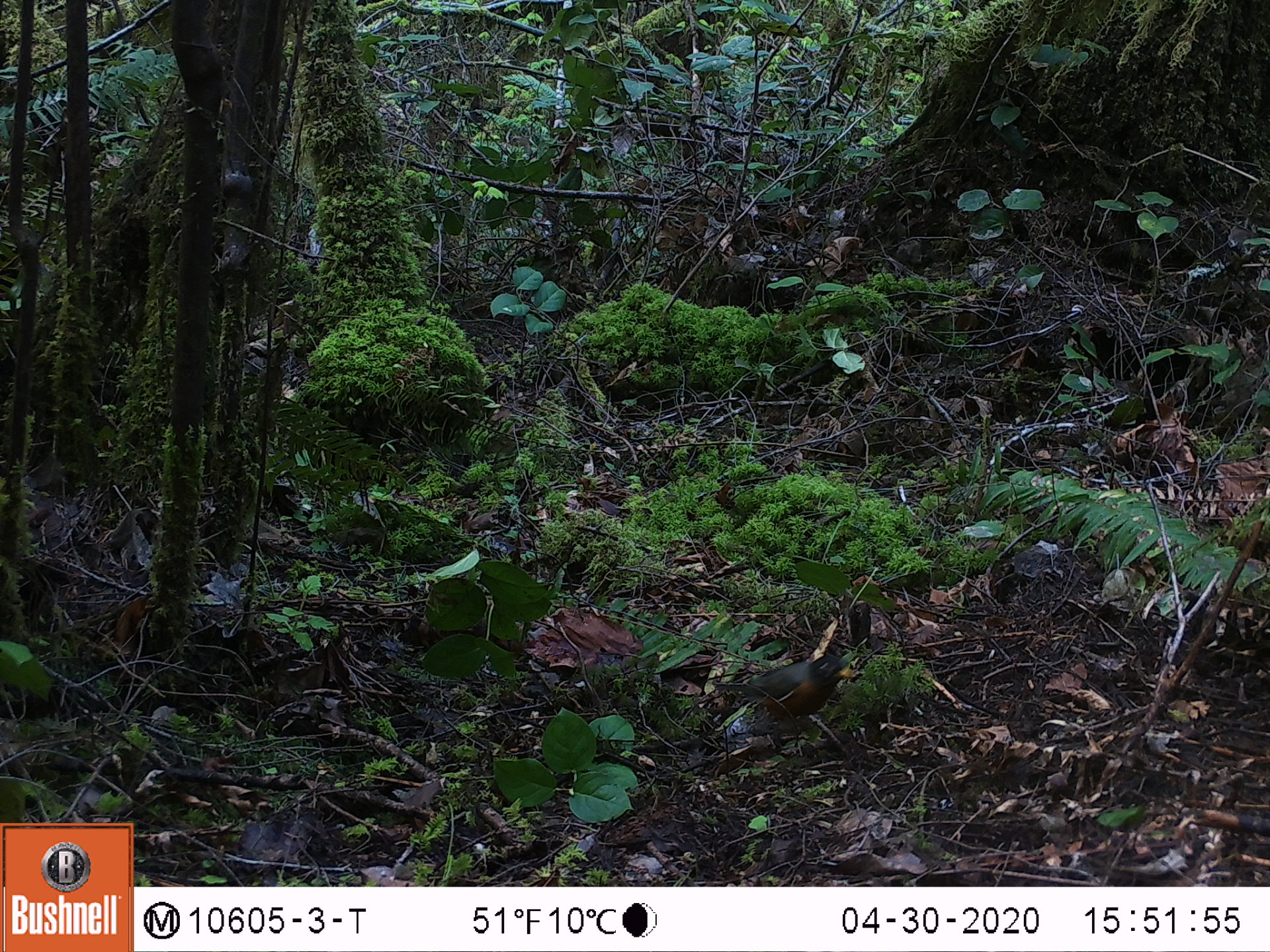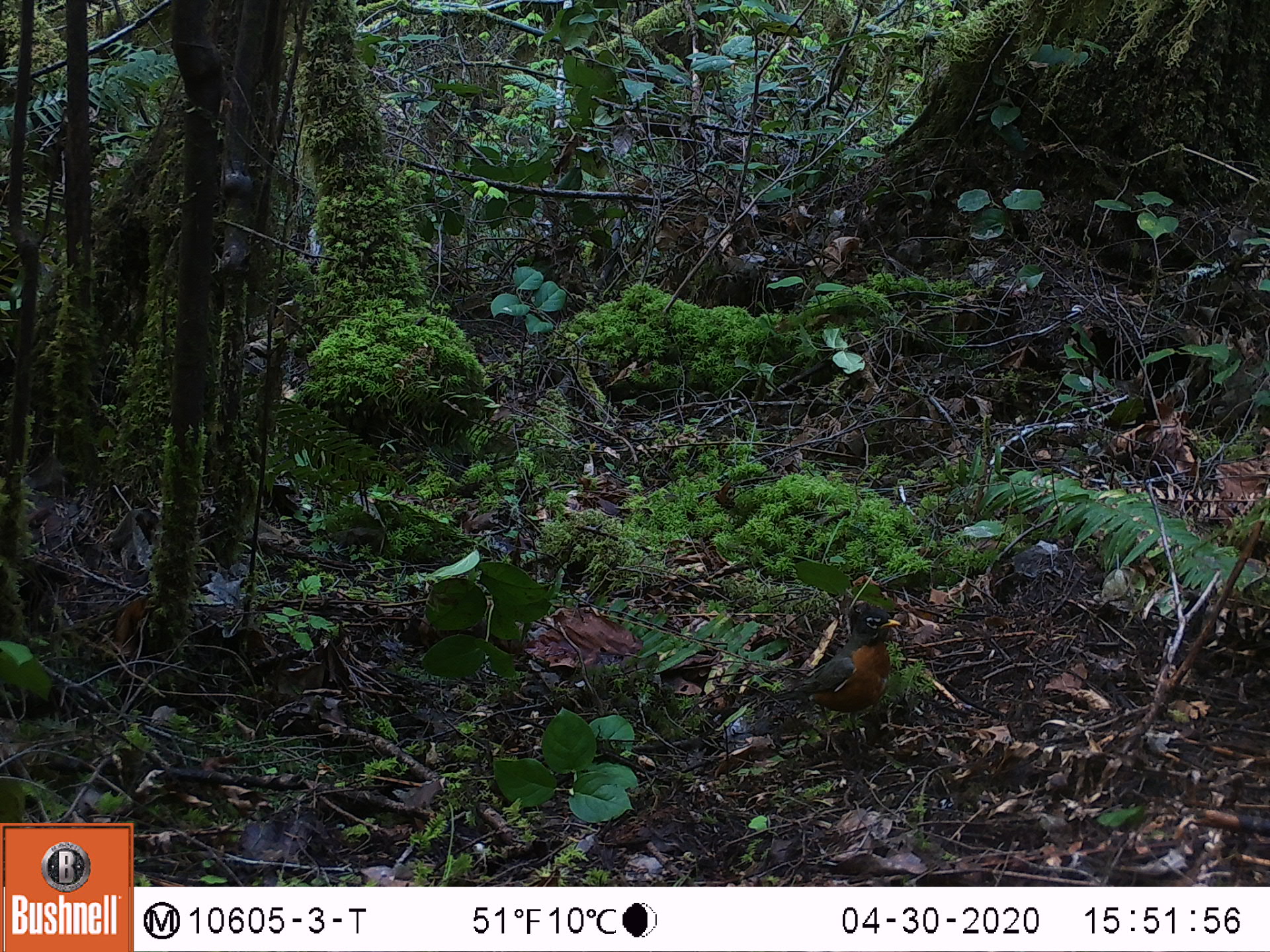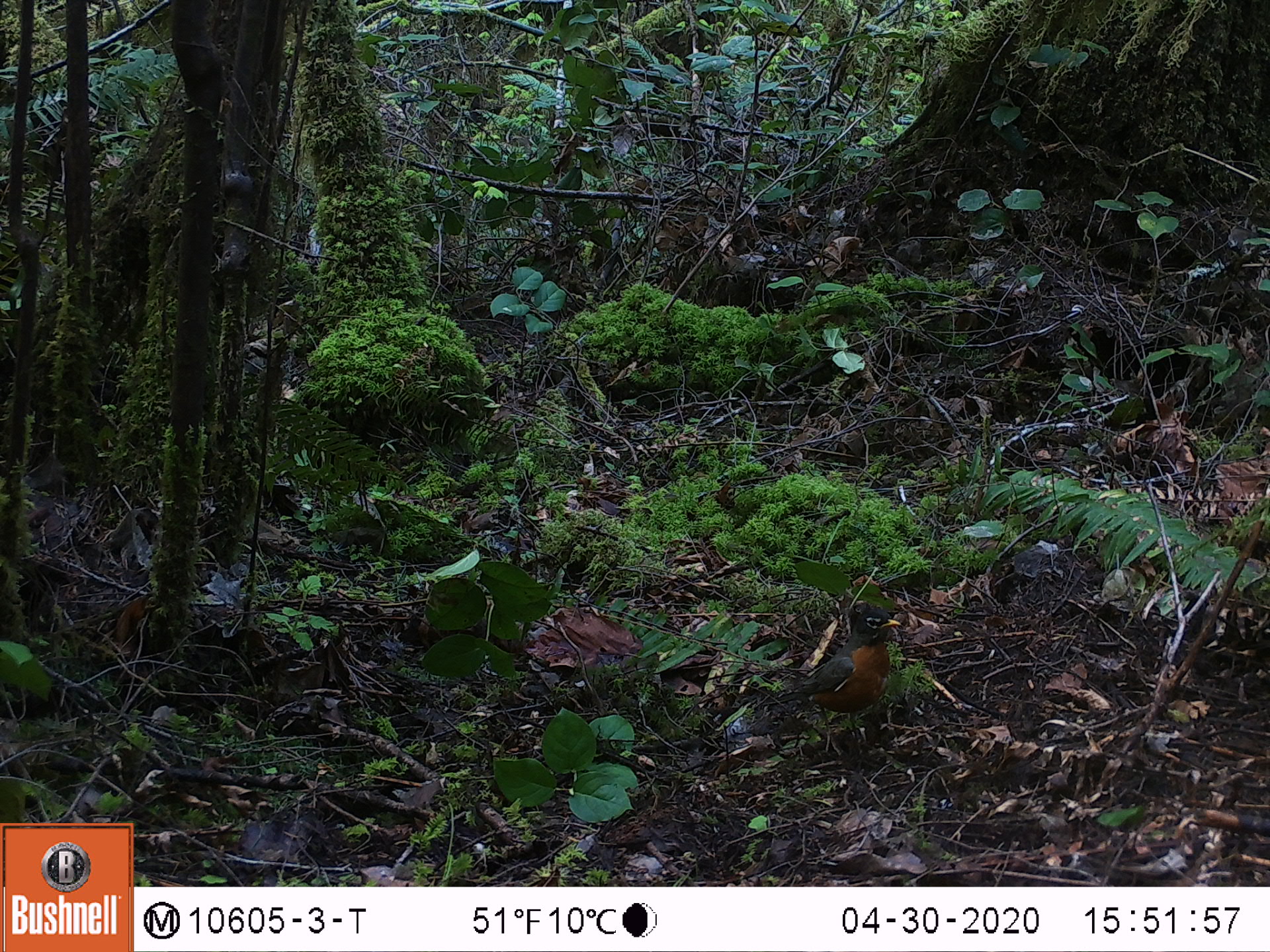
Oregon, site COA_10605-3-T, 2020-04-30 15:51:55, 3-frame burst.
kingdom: Animalia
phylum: Chordata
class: Aves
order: Passeriformes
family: Turdidae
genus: Turdus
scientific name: Turdus migratorius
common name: american robin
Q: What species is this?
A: American robin (Turdus migratorius).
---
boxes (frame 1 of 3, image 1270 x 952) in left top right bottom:
american robin: 697 644 875 741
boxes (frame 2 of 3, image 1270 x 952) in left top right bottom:
american robin: 757 594 921 773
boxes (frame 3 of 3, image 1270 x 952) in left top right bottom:
american robin: 752 588 918 756